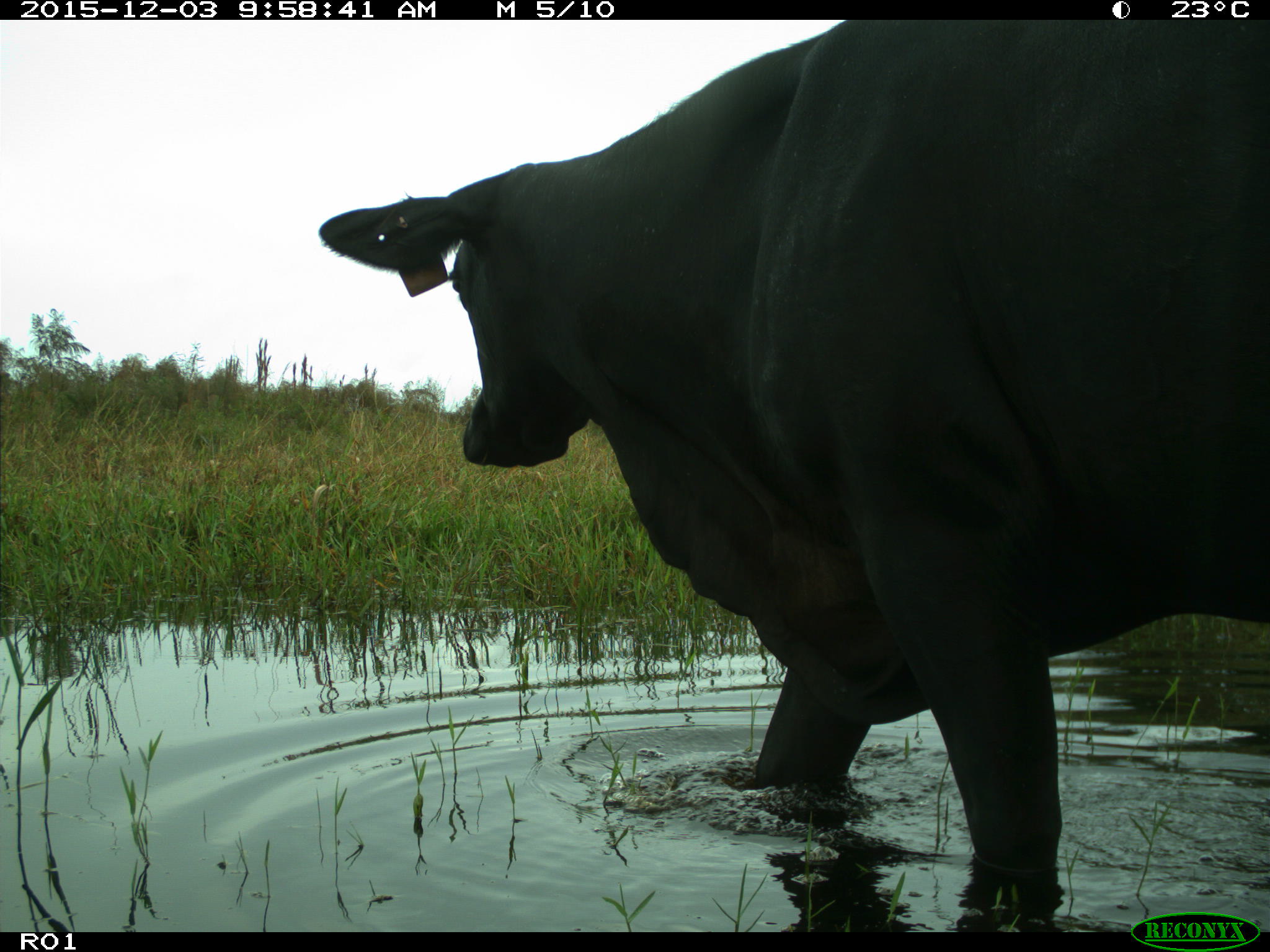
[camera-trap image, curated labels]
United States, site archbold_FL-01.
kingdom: Animalia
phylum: Chordata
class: Mammalia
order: Artiodactyla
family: Bovidae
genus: Bos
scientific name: Bos taurus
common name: domestic cow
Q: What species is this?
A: Bos taurus (domestic cow).